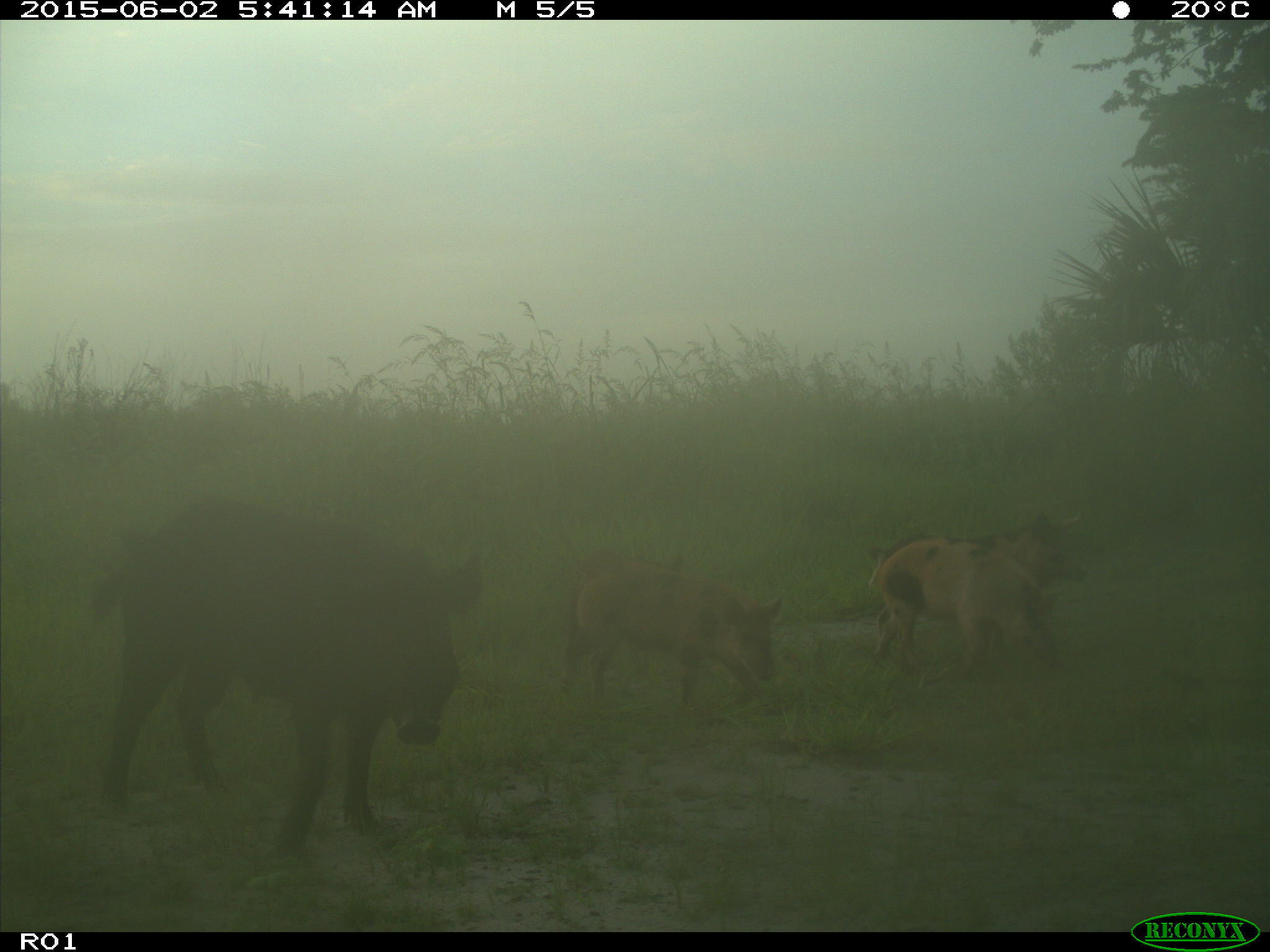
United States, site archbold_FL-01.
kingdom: Animalia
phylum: Chordata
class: Mammalia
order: Artiodactyla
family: Suidae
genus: Sus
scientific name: Sus scrofa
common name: wild boar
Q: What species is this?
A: Sus scrofa (wild boar).